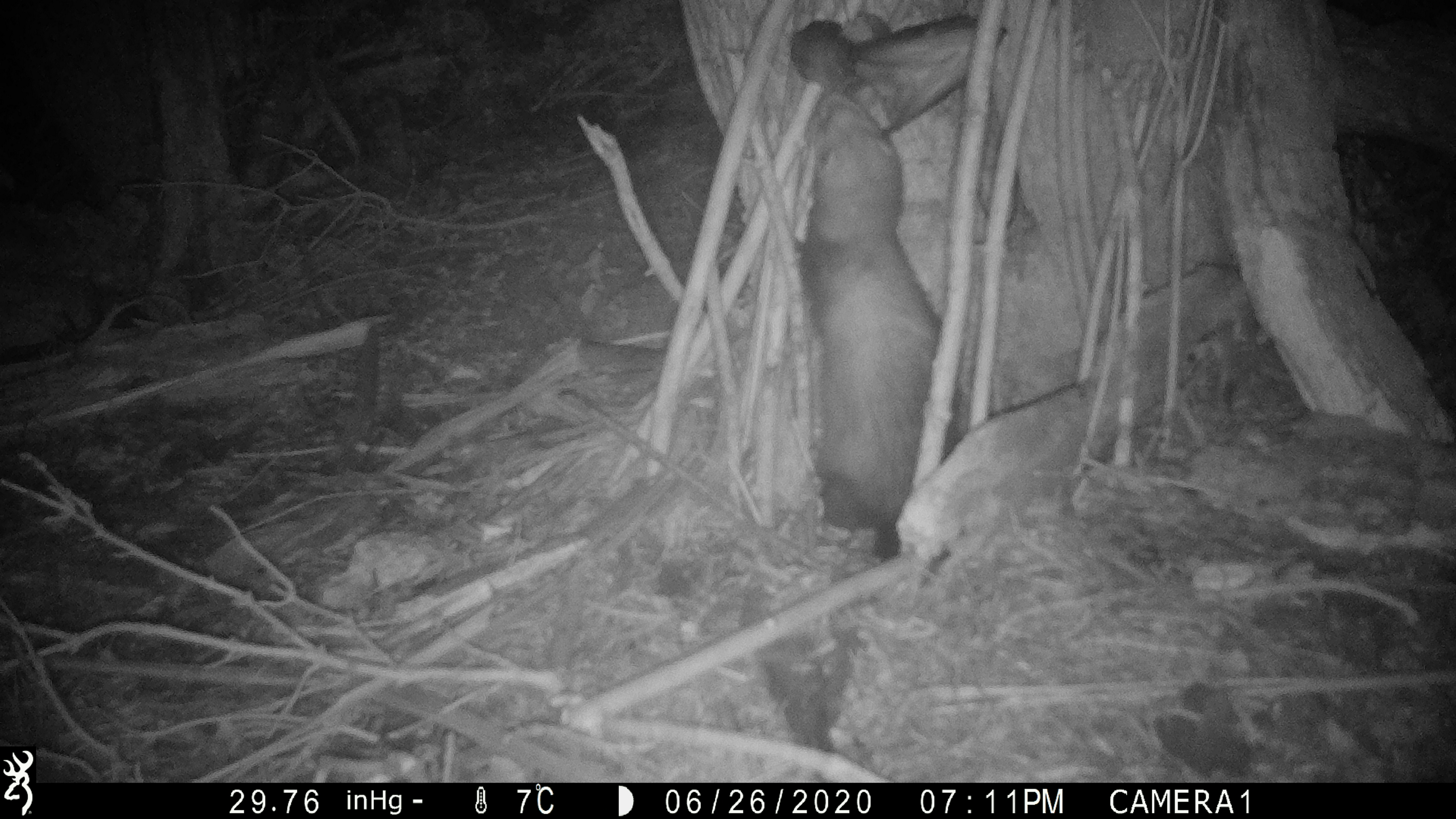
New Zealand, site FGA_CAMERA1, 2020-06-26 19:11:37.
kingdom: Animalia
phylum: Chordata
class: Mammalia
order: Carnivora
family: Mustelidae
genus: Mustela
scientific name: Mustela furo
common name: ferret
Ferret (Mustela furo).